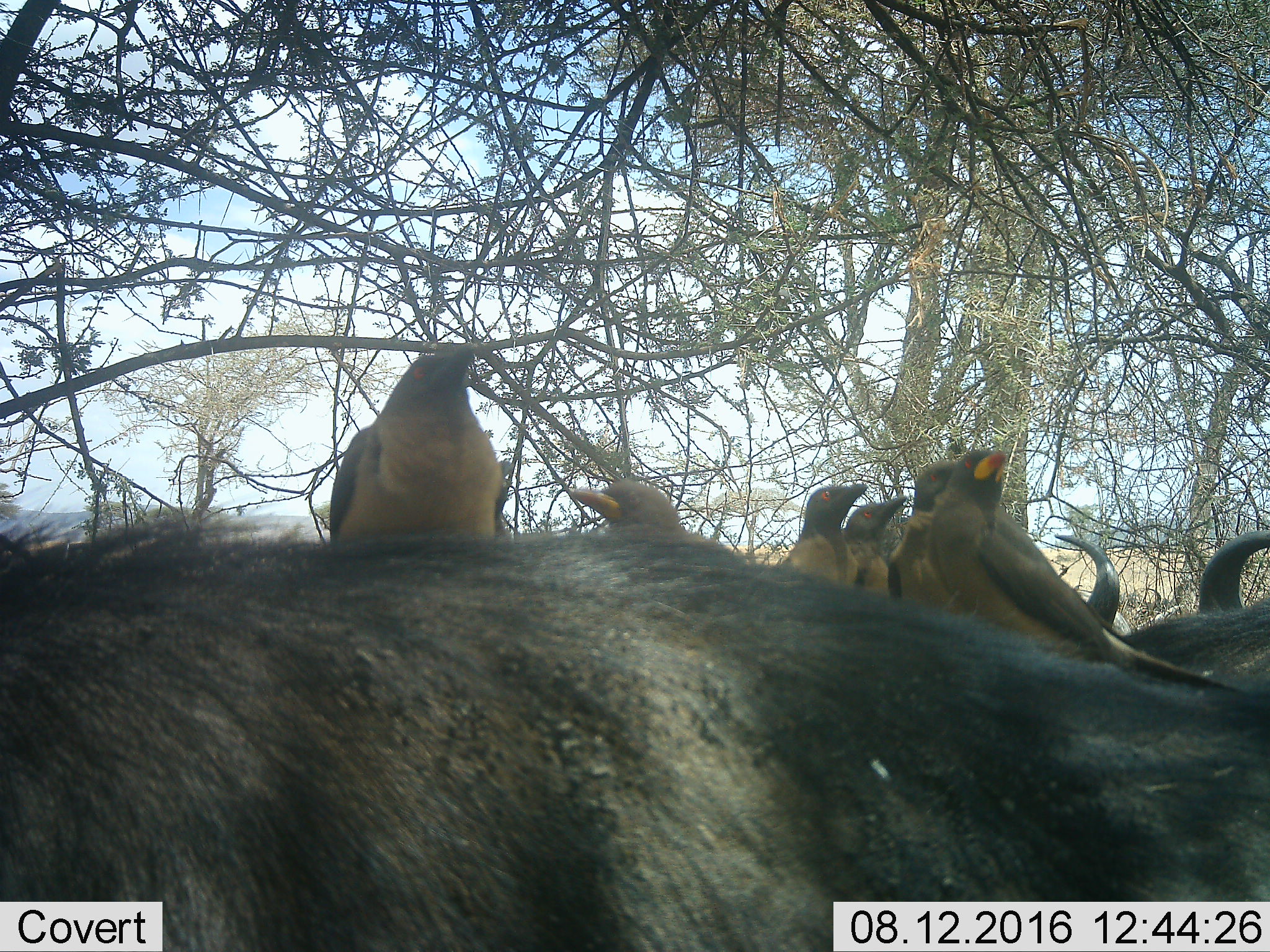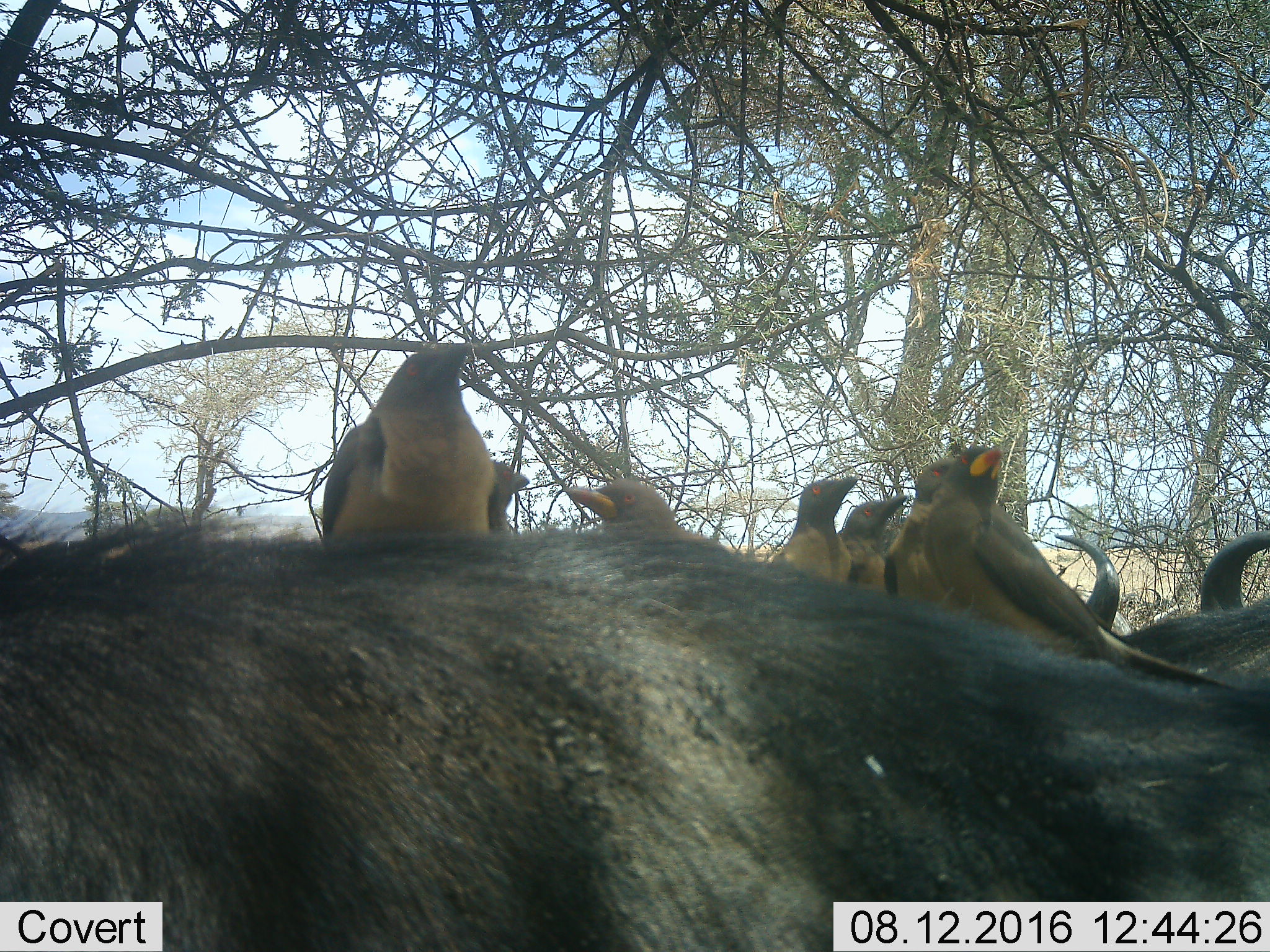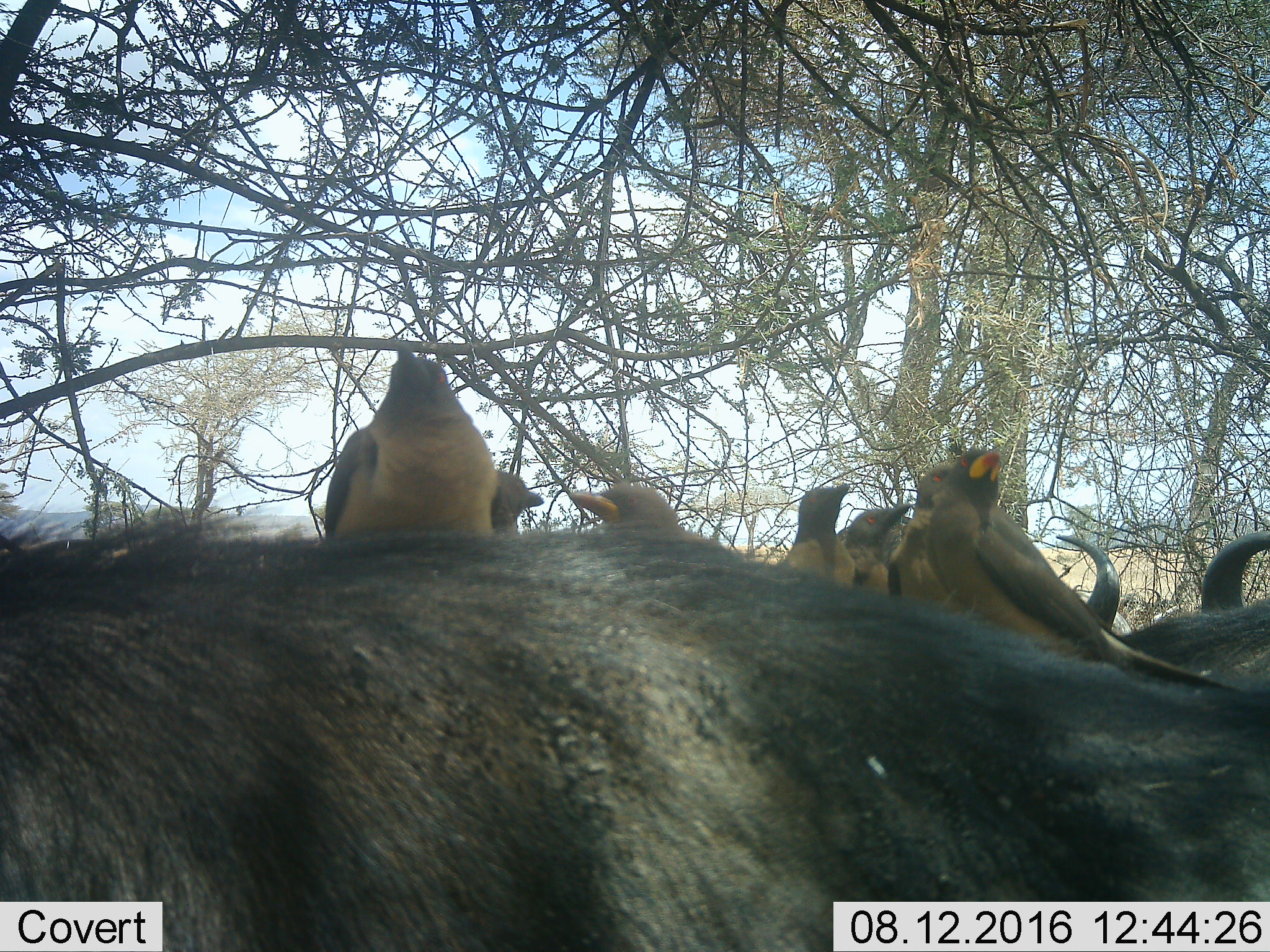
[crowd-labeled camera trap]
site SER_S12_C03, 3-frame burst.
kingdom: Animalia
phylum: Chordata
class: Aves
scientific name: Aves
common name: bird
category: birdother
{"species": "birdother (bird) (Aves)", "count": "6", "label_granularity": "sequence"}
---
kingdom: Animalia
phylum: Chordata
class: Mammalia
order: Artiodactyla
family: Bovidae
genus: Syncerus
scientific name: Syncerus caffer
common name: african buffalo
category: buffalo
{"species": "buffalo (african buffalo) (Syncerus caffer)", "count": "2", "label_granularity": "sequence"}